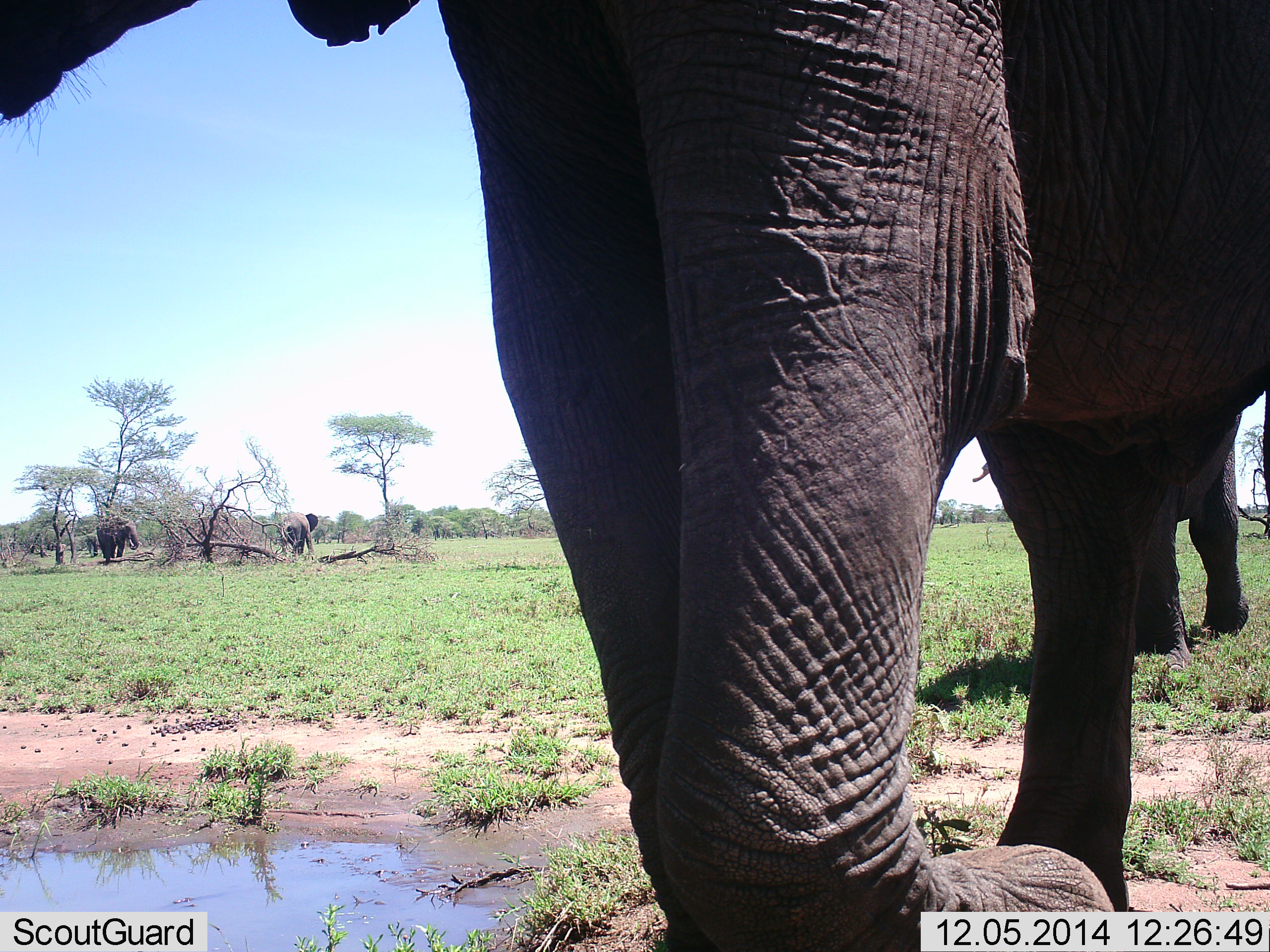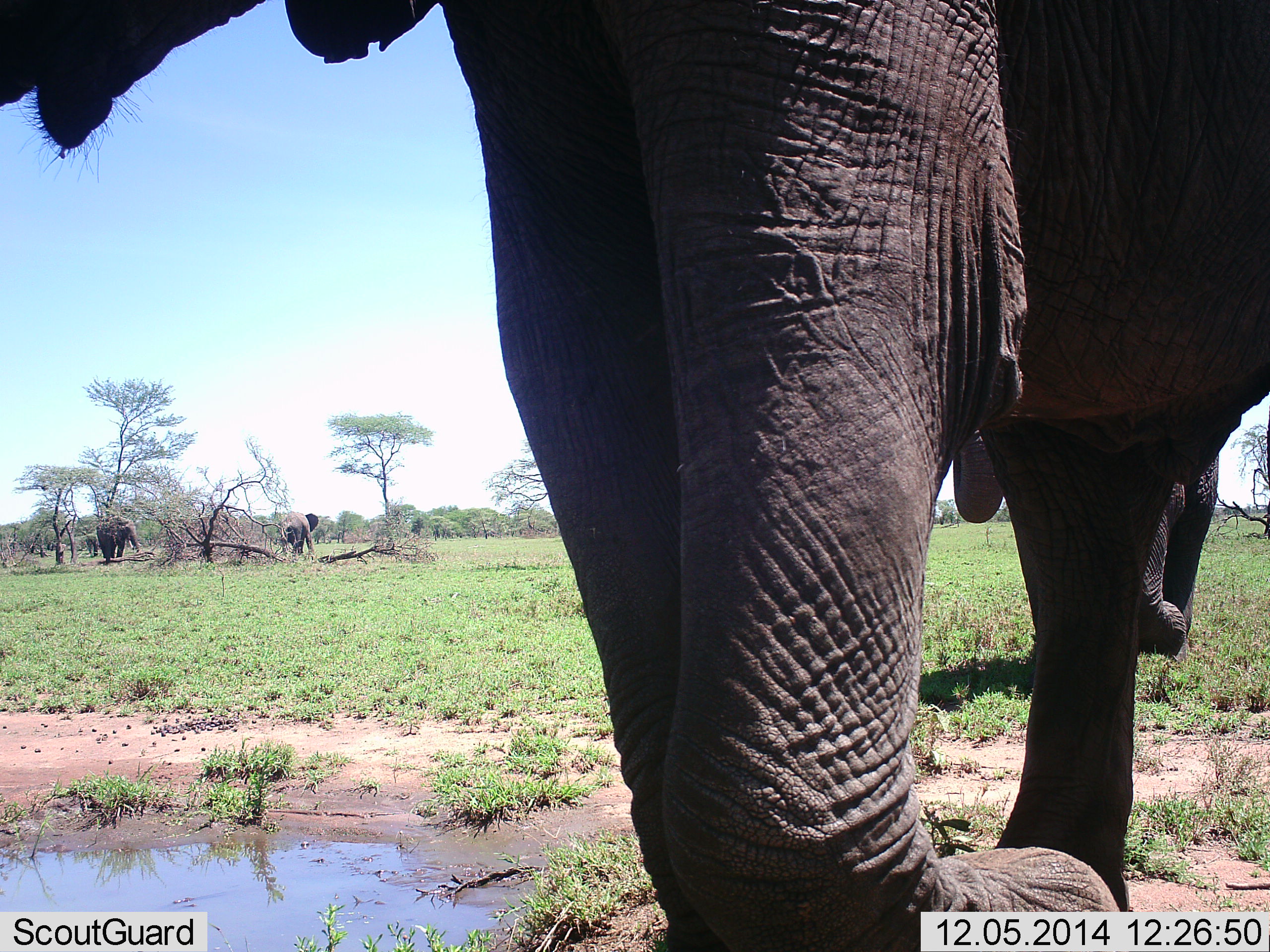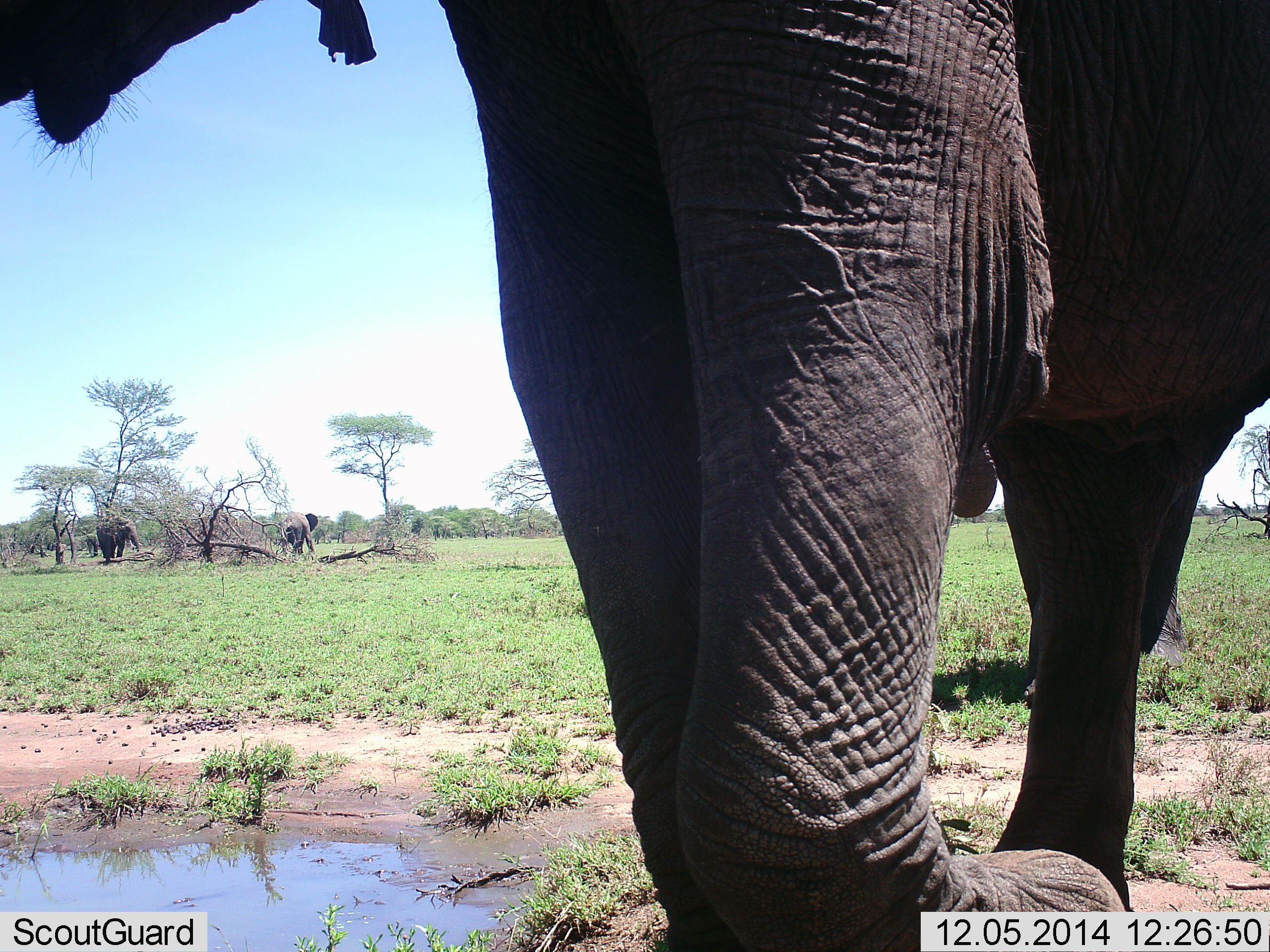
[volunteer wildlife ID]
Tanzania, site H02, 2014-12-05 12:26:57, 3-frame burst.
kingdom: Animalia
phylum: Chordata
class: Mammalia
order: Proboscidea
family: Elephantidae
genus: Loxodonta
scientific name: Loxodonta africana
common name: african bush elephant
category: elephant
Elephant (african bush elephant) (Loxodonta africana), count 4. Behavior (volunteer vote fractions): standing 80%, resting 0%, moving 50%, interacting 0%. Young present (vote fraction): 10%. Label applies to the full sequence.